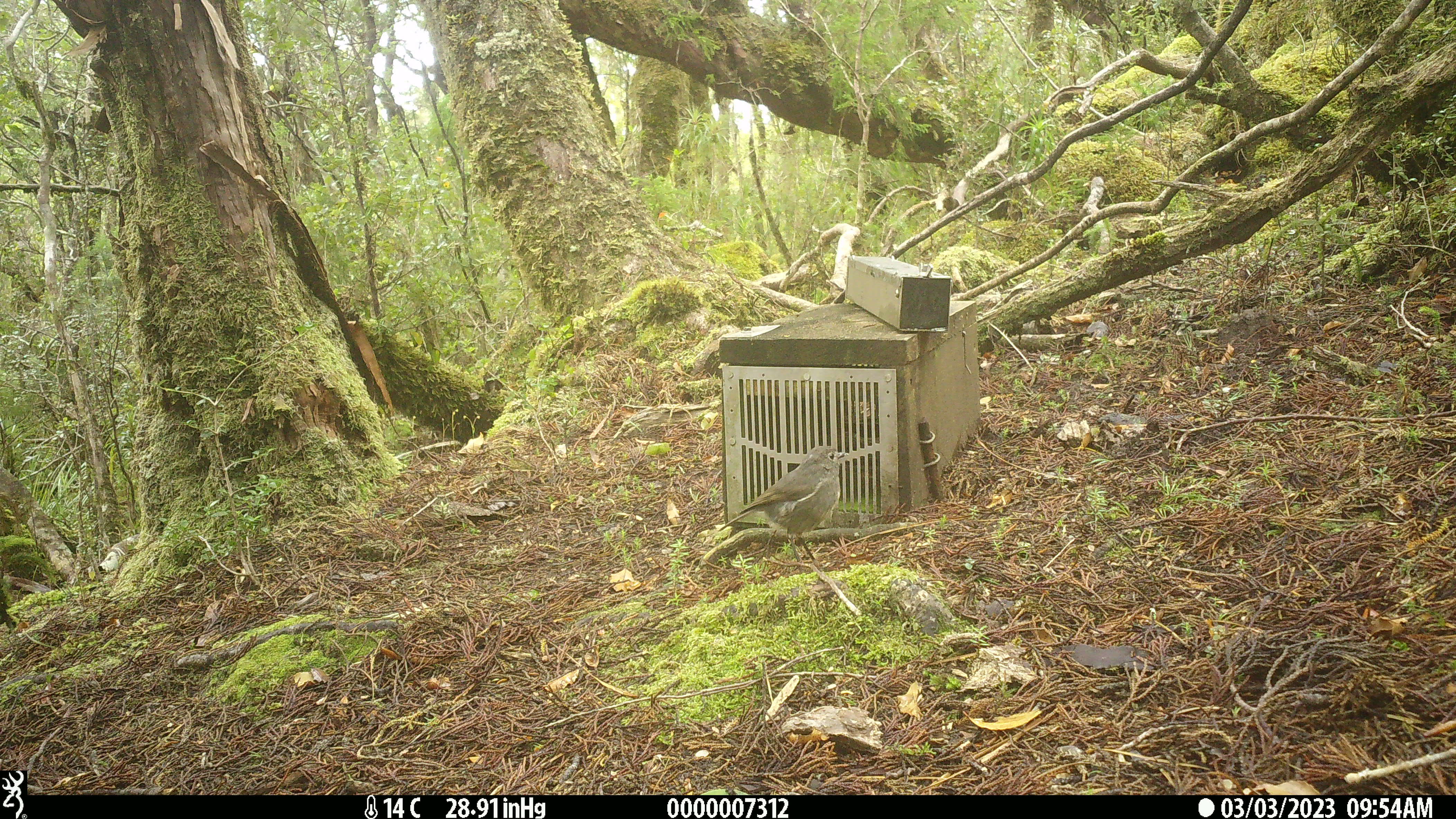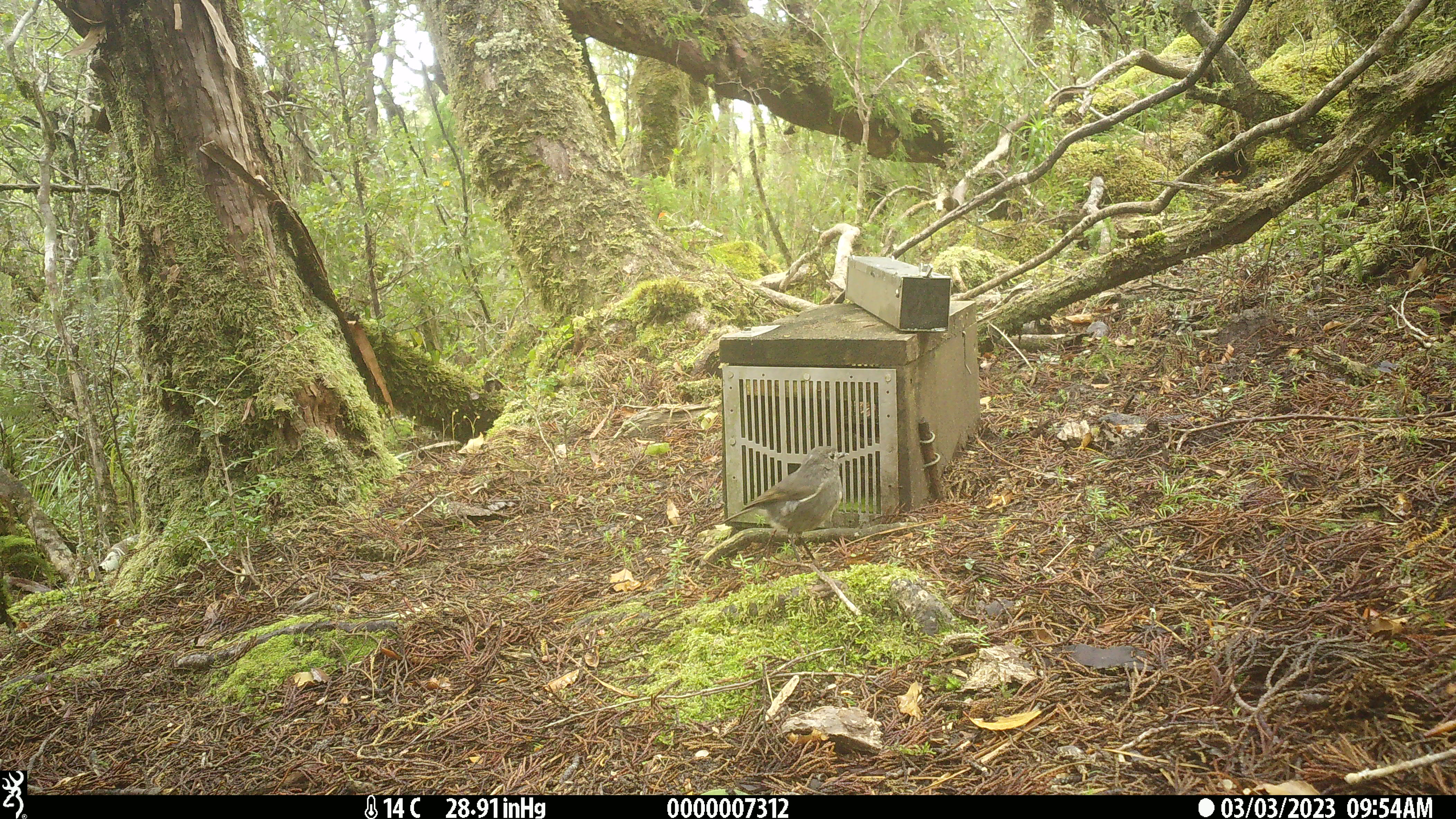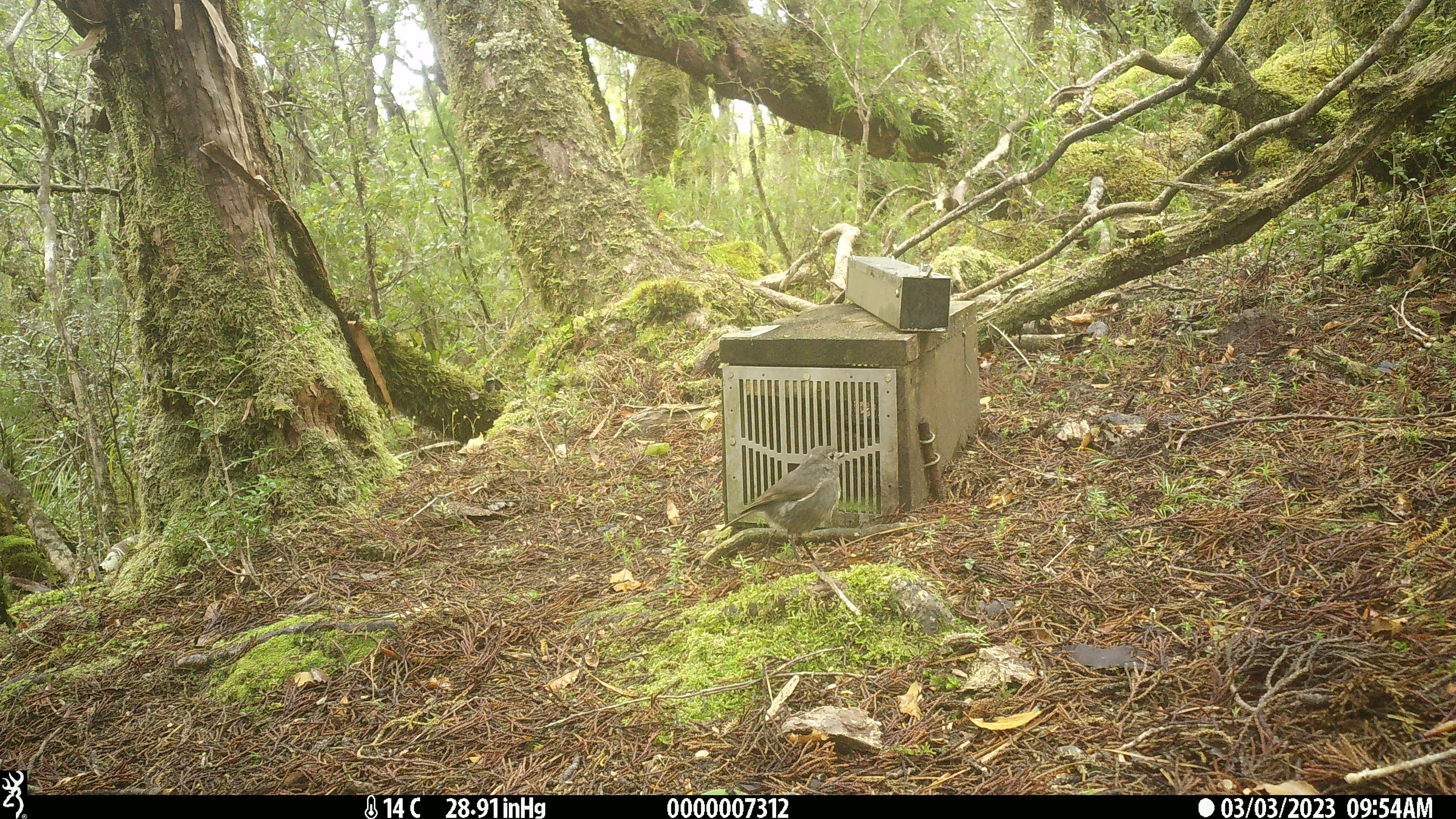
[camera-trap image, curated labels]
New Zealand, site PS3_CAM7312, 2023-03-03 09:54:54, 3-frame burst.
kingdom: Animalia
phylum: Chordata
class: Aves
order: Passeriformes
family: Petroicidae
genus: Petroica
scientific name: Petroica australis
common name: new zealand robin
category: robin